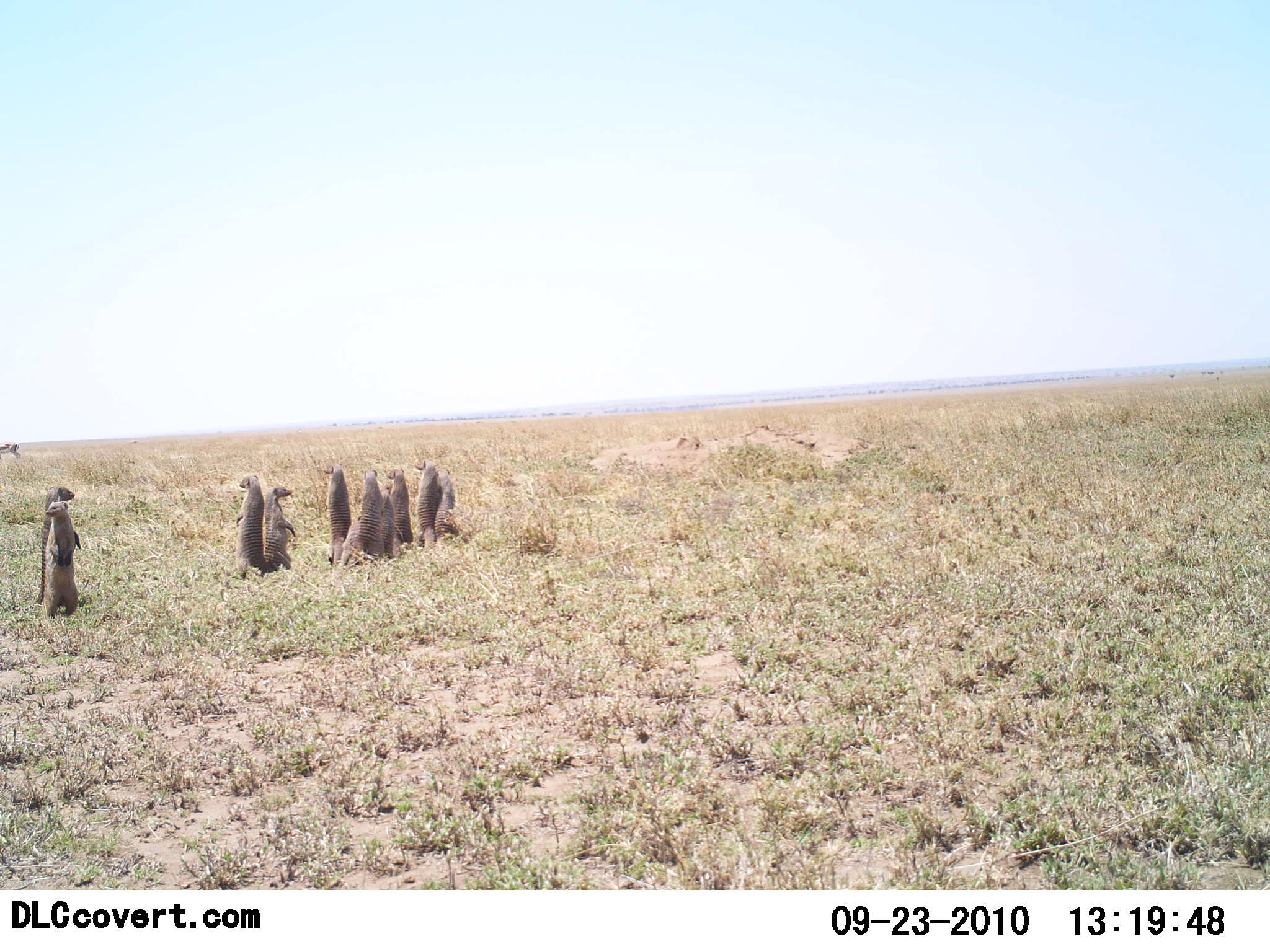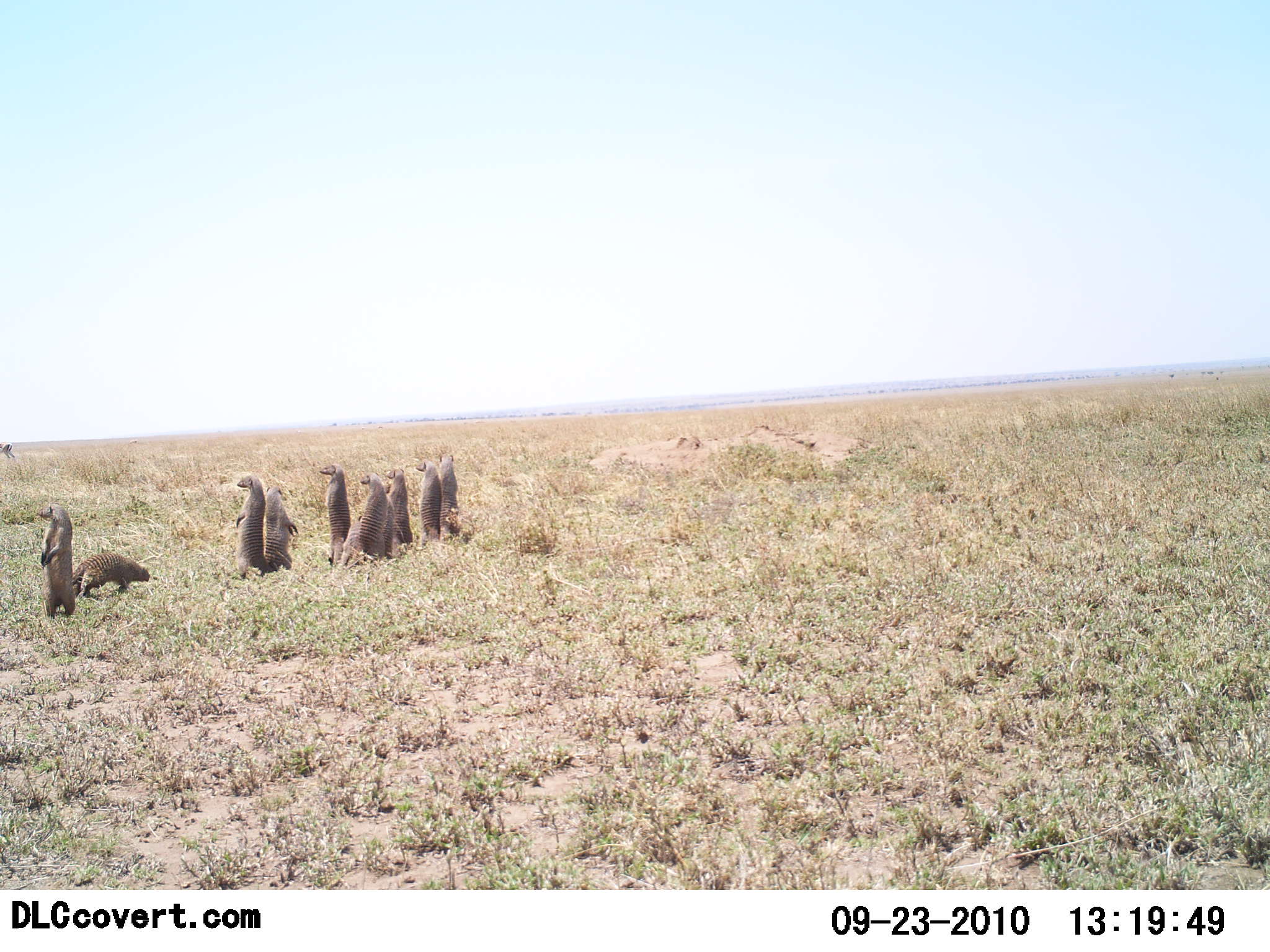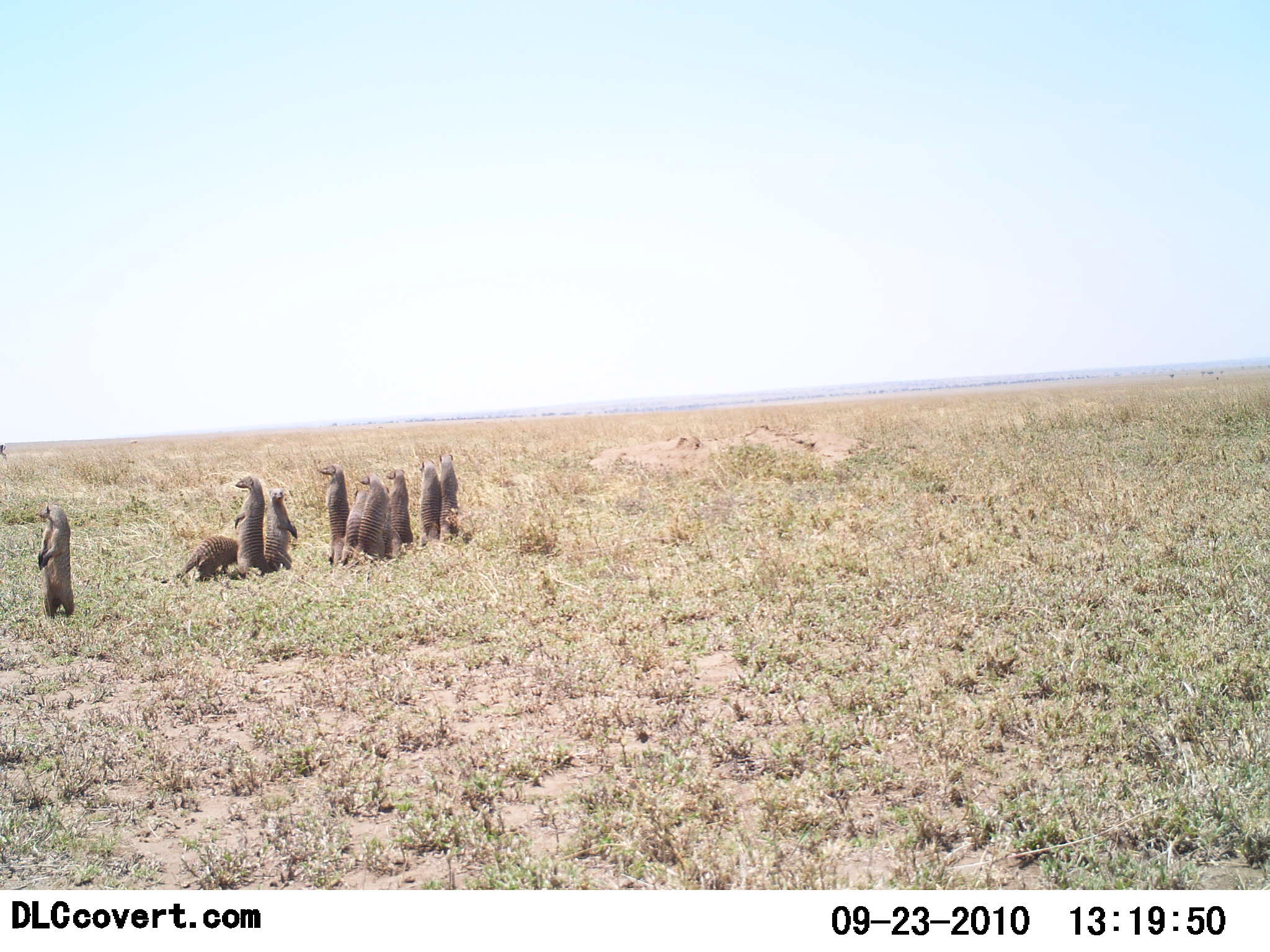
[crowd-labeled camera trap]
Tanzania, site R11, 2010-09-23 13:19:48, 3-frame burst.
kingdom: Animalia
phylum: Chordata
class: Mammalia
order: Carnivora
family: Herpestidae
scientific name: Herpestidae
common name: mongoose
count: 10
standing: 100%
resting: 0%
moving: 25%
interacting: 0%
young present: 0%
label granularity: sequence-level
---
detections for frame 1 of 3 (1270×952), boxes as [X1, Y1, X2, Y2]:
animal: [35, 484, 81, 605]; [43, 498, 81, 622]; [232, 475, 270, 580]; [318, 462, 351, 568]; [261, 485, 298, 570]; [357, 468, 384, 564]; [413, 458, 440, 549]; [386, 468, 414, 555]; [434, 467, 460, 542]; [375, 486, 396, 559]; [340, 517, 361, 568]; [0, 442, 20, 460]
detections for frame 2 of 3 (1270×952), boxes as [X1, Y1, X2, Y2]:
animal: [37, 504, 77, 620]; [233, 473, 273, 580]; [66, 551, 149, 599]; [257, 483, 300, 570]; [318, 463, 352, 568]; [358, 472, 388, 562]; [413, 460, 441, 550]; [384, 468, 414, 548]; [438, 454, 463, 543]; [380, 493, 405, 560]; [337, 515, 365, 572]; [0, 442, 15, 459]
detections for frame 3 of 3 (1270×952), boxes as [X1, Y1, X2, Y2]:
animal: [35, 503, 76, 620]; [159, 535, 242, 586]; [230, 476, 267, 581]; [316, 463, 350, 567]; [356, 473, 390, 564]; [264, 486, 299, 573]; [336, 488, 370, 567]; [417, 457, 442, 548]; [386, 470, 415, 548]; [437, 453, 461, 543]; [384, 521, 403, 559]; [0, 443, 8, 461]